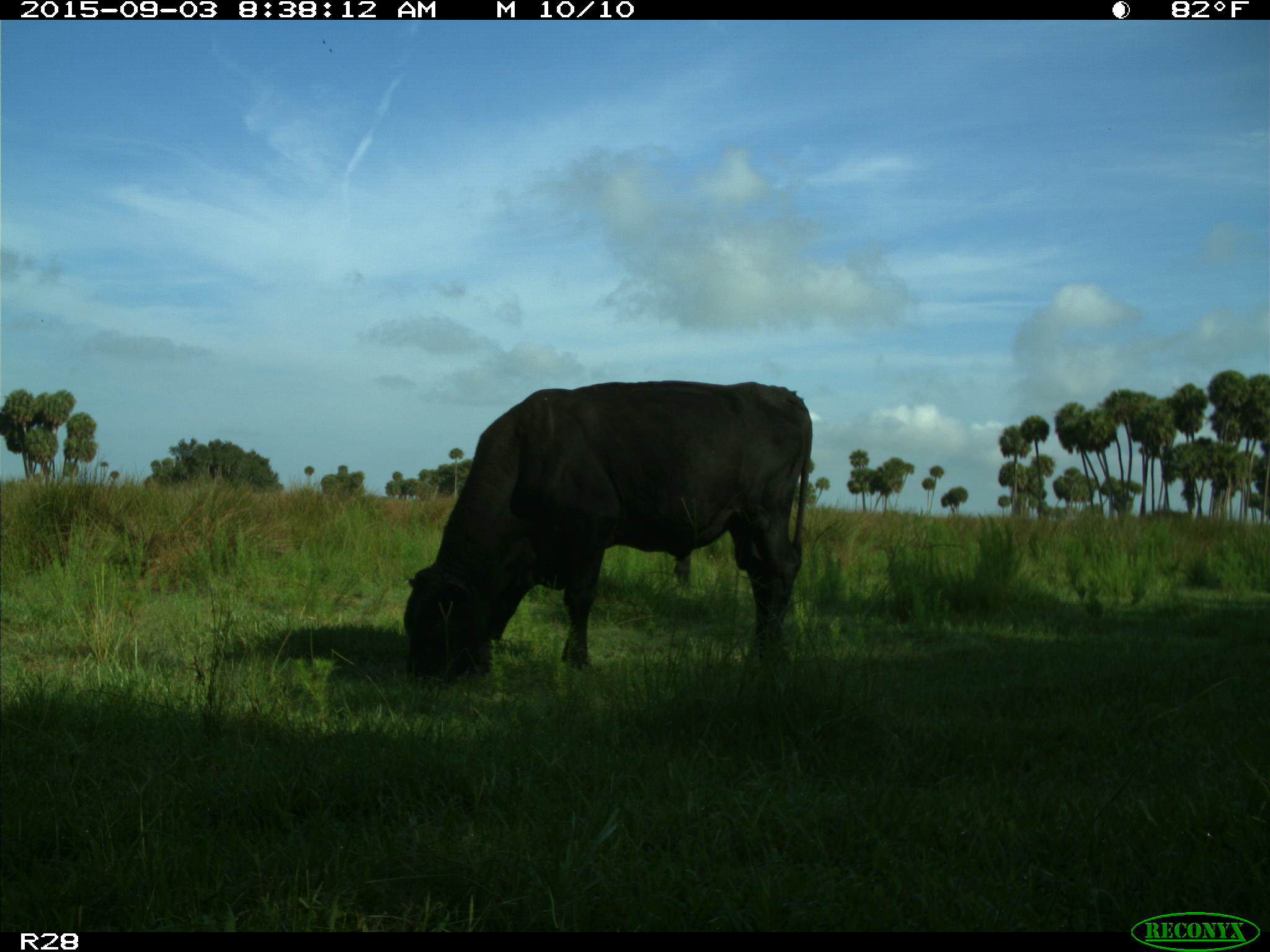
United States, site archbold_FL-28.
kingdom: Animalia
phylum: Chordata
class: Mammalia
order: Artiodactyla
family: Bovidae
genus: Bos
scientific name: Bos taurus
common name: domestic cow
Bos taurus (domestic cow).